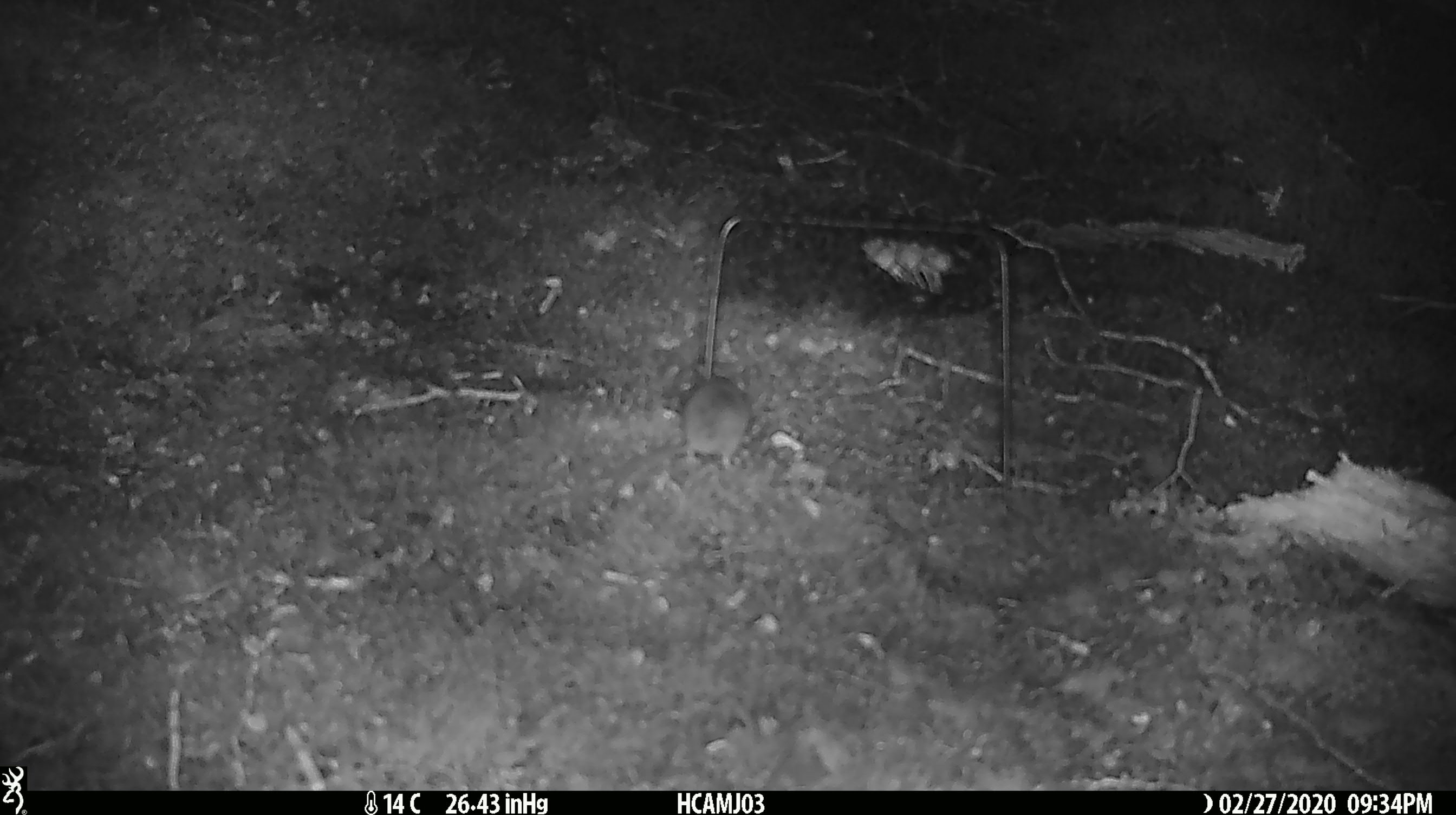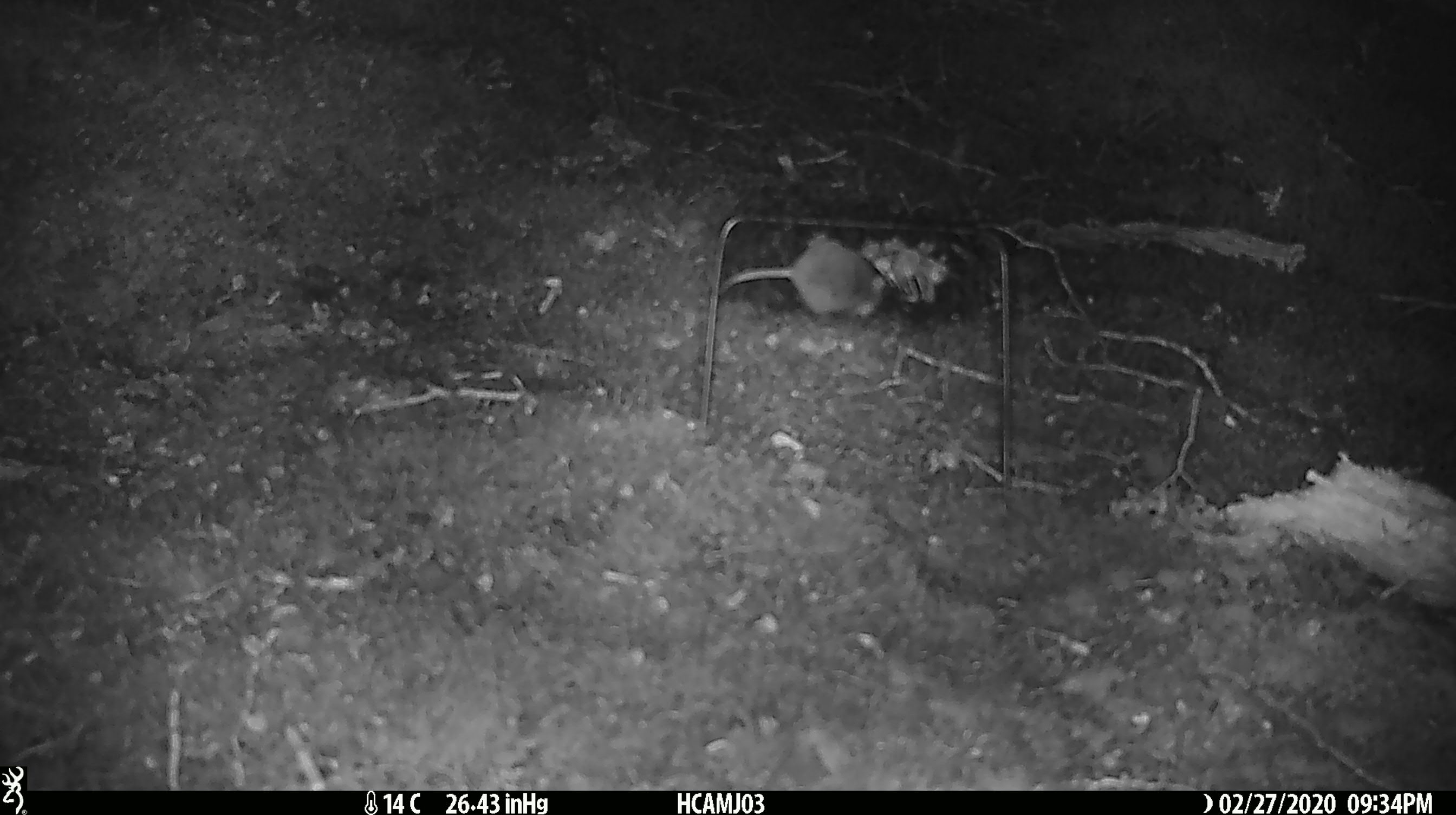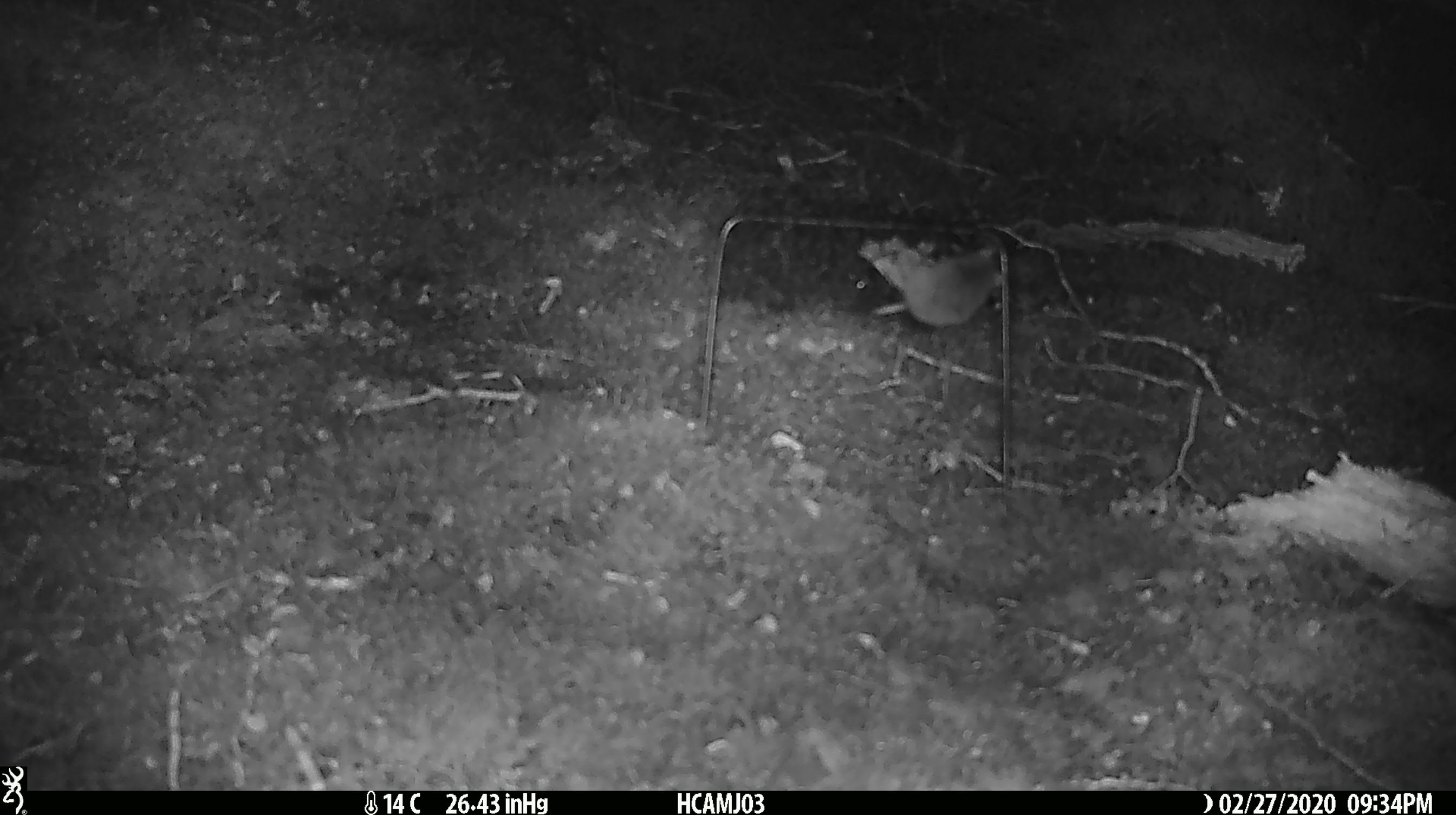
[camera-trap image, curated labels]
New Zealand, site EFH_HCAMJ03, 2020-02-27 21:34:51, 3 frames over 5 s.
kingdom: Animalia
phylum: Chordata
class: Mammalia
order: Rodentia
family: Muridae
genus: Mus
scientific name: Mus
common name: mouse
Mouse (Mus).